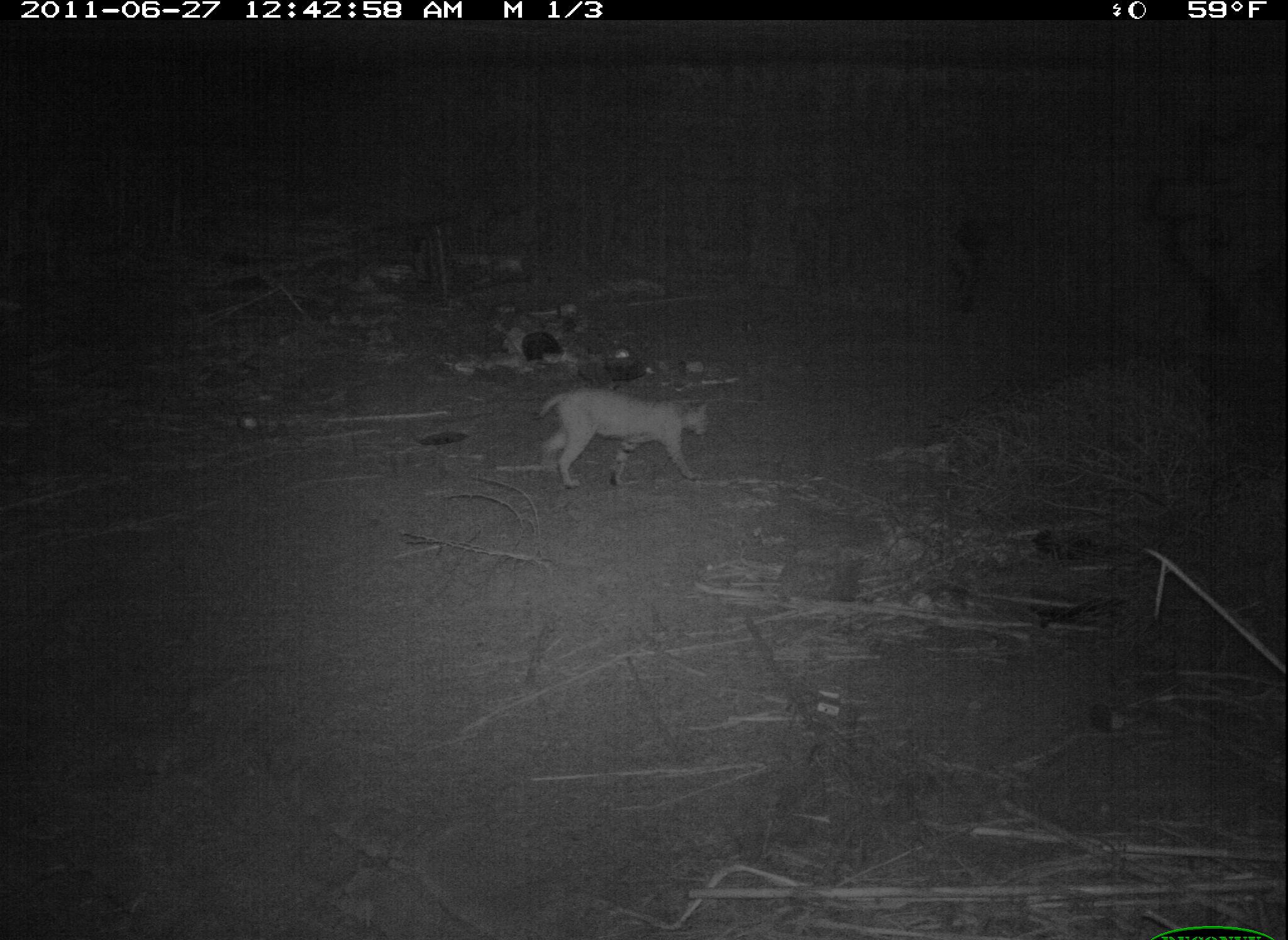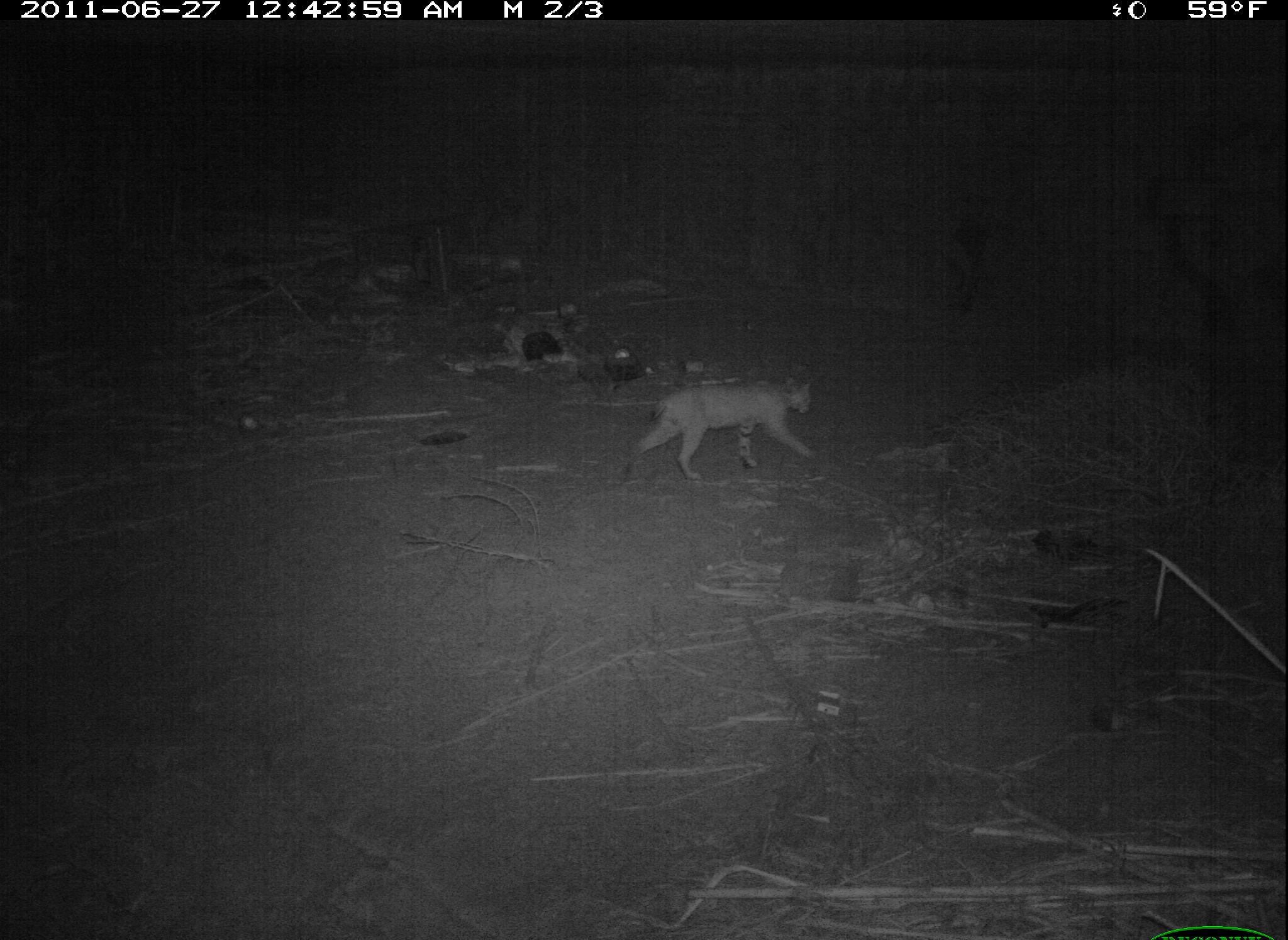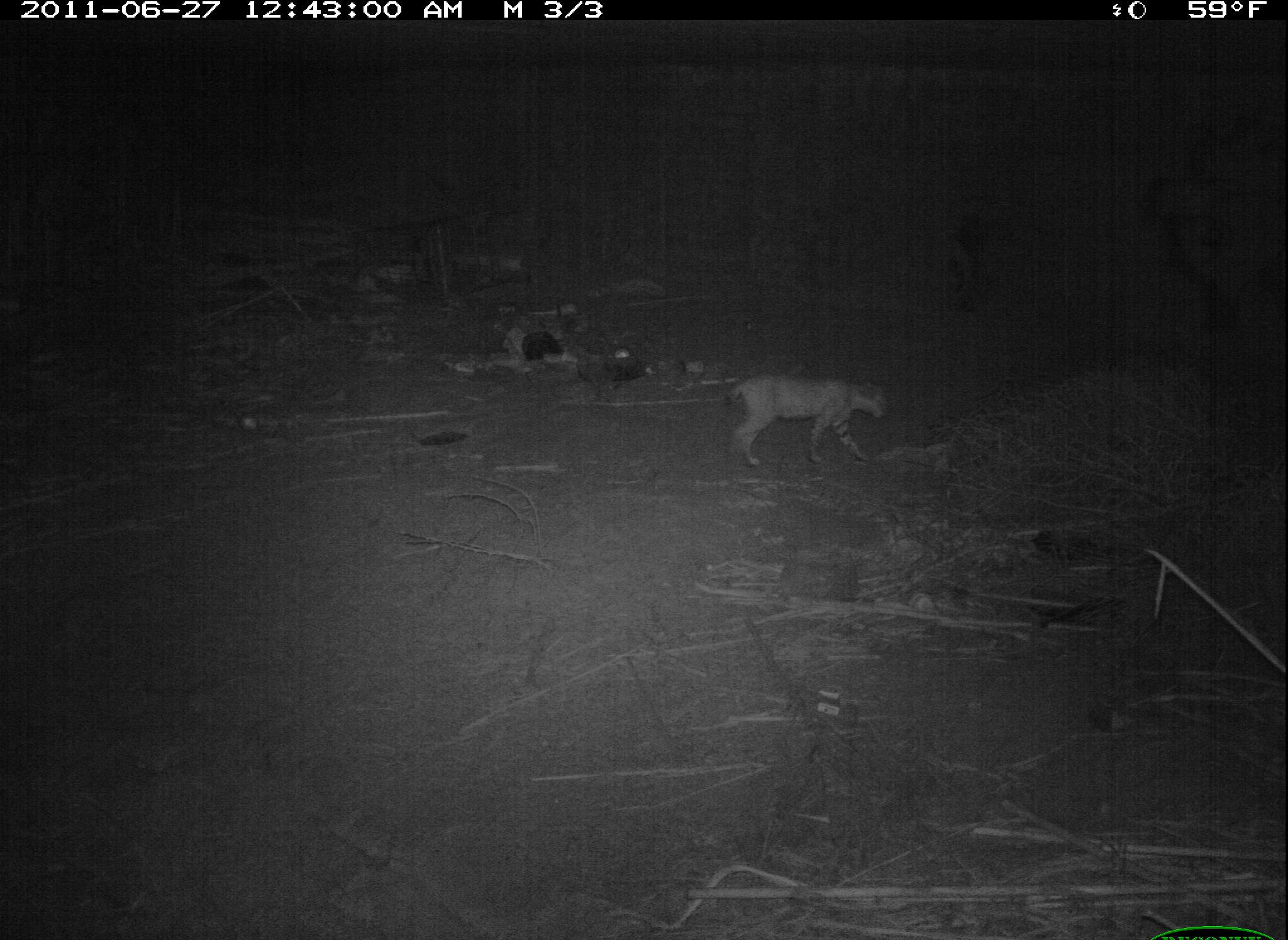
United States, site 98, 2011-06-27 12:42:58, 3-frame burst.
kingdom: Animalia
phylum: Chordata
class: Mammalia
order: Carnivora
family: Felidae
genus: Lynx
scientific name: Lynx rufus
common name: bobcat